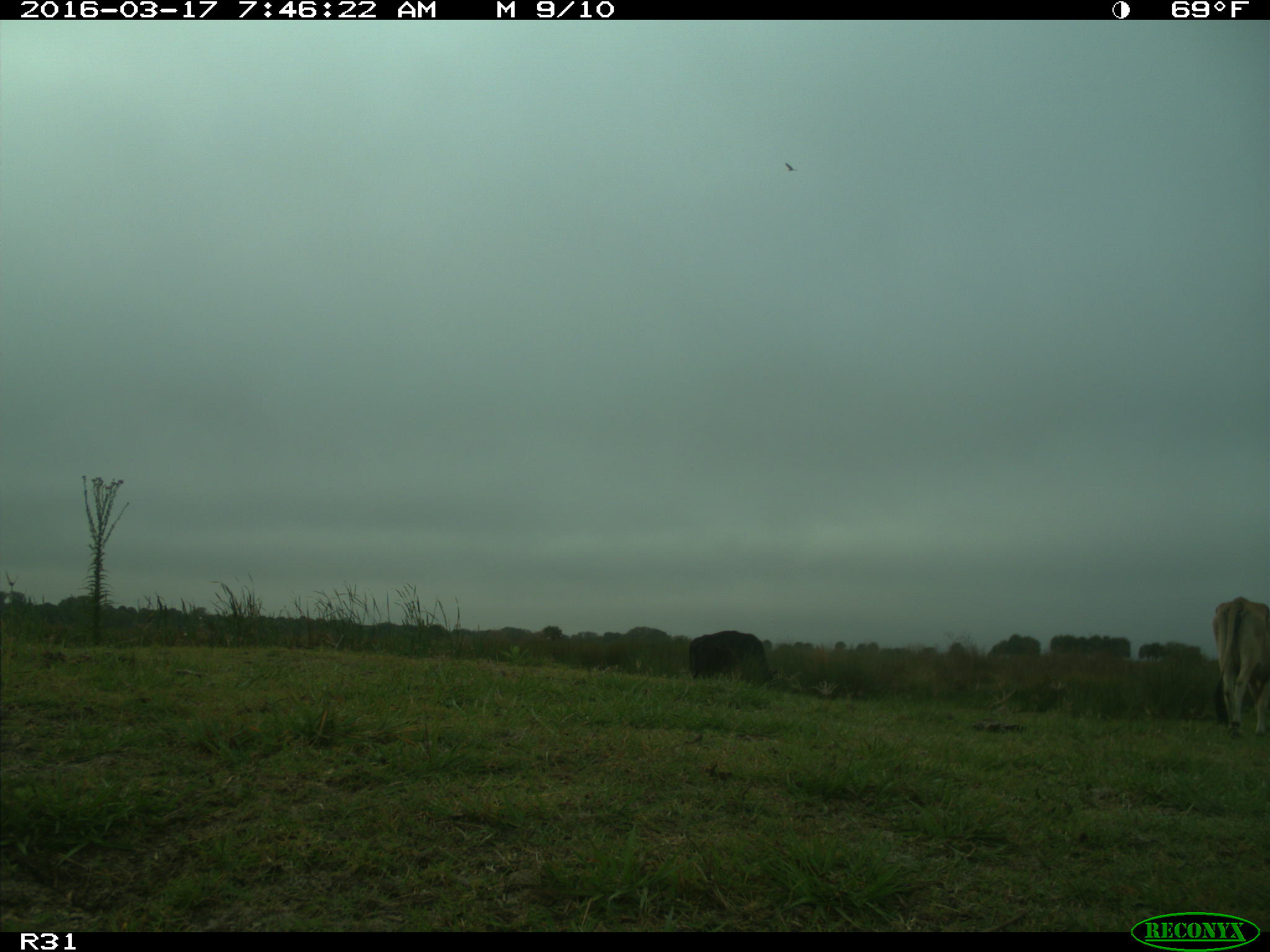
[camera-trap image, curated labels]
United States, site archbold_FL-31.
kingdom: Animalia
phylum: Chordata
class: Mammalia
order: Artiodactyla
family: Bovidae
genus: Bos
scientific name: Bos taurus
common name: domestic cow